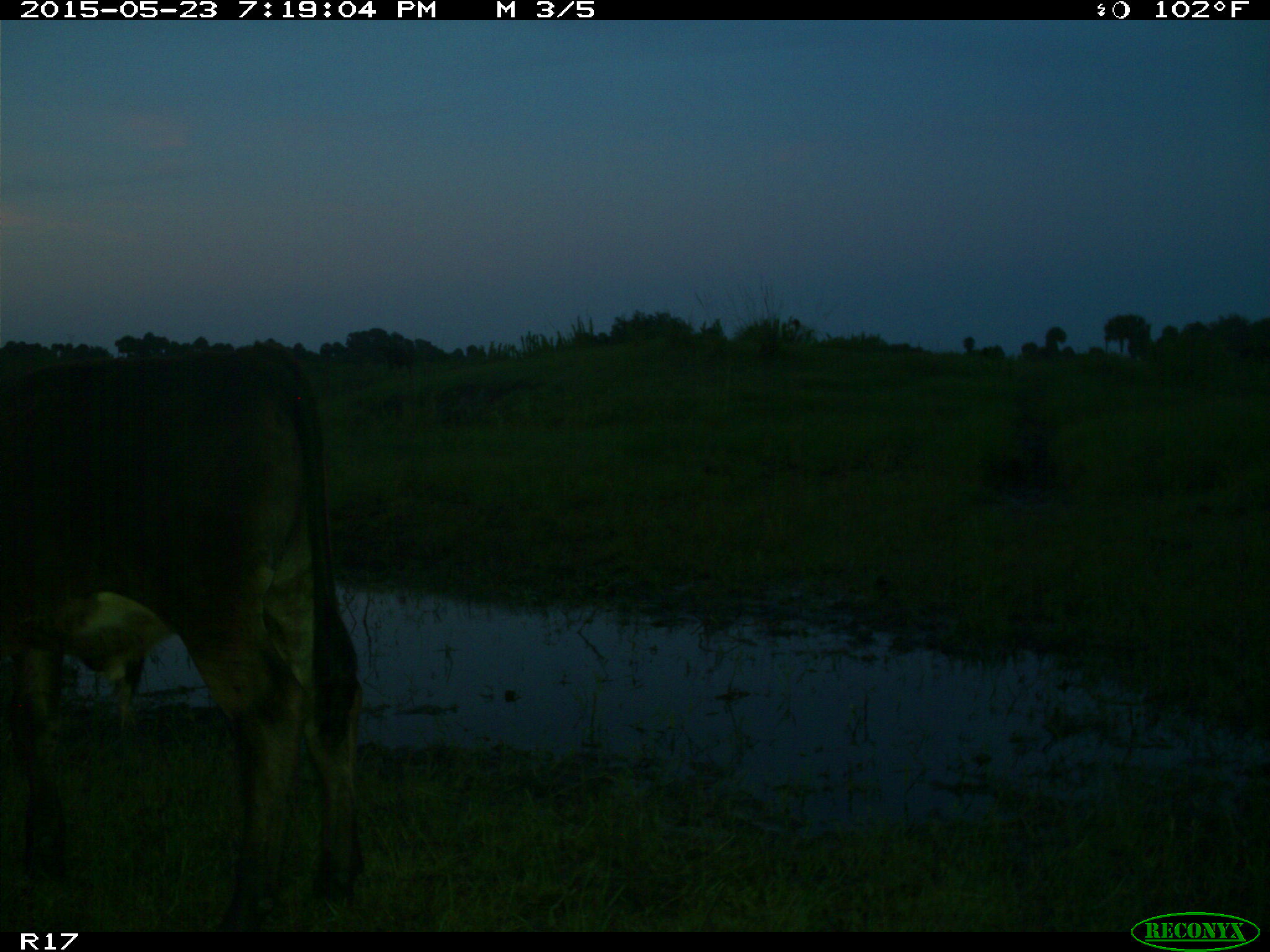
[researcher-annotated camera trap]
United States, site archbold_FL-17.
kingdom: Animalia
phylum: Chordata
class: Mammalia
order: Artiodactyla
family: Bovidae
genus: Bos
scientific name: Bos taurus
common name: domestic cow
Bos taurus (domestic cow).